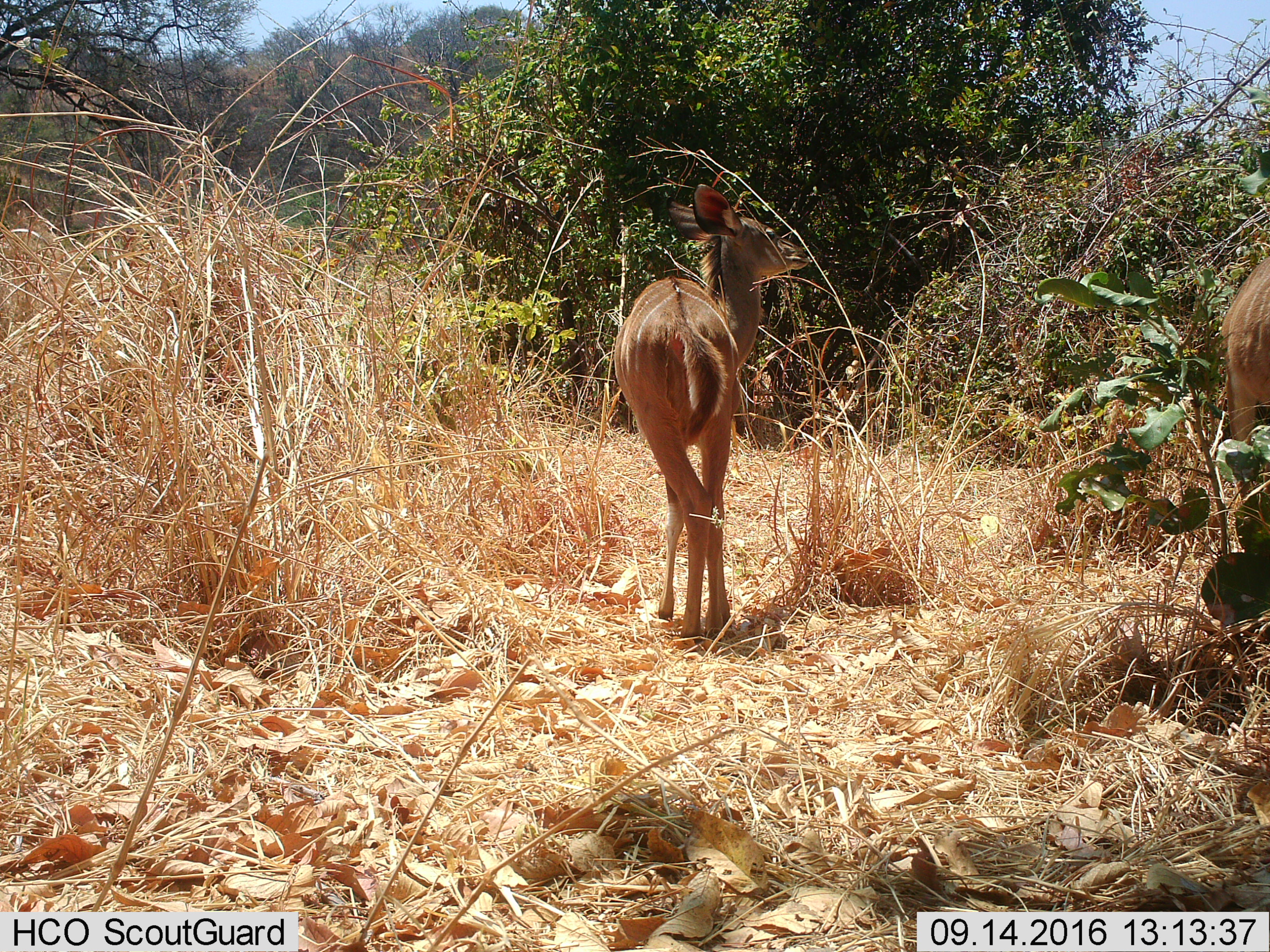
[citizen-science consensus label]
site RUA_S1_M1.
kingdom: Animalia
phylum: Chordata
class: Mammalia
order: Artiodactyla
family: Bovidae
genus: Tragelaphus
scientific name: Tragelaphus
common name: kudu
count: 2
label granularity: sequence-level